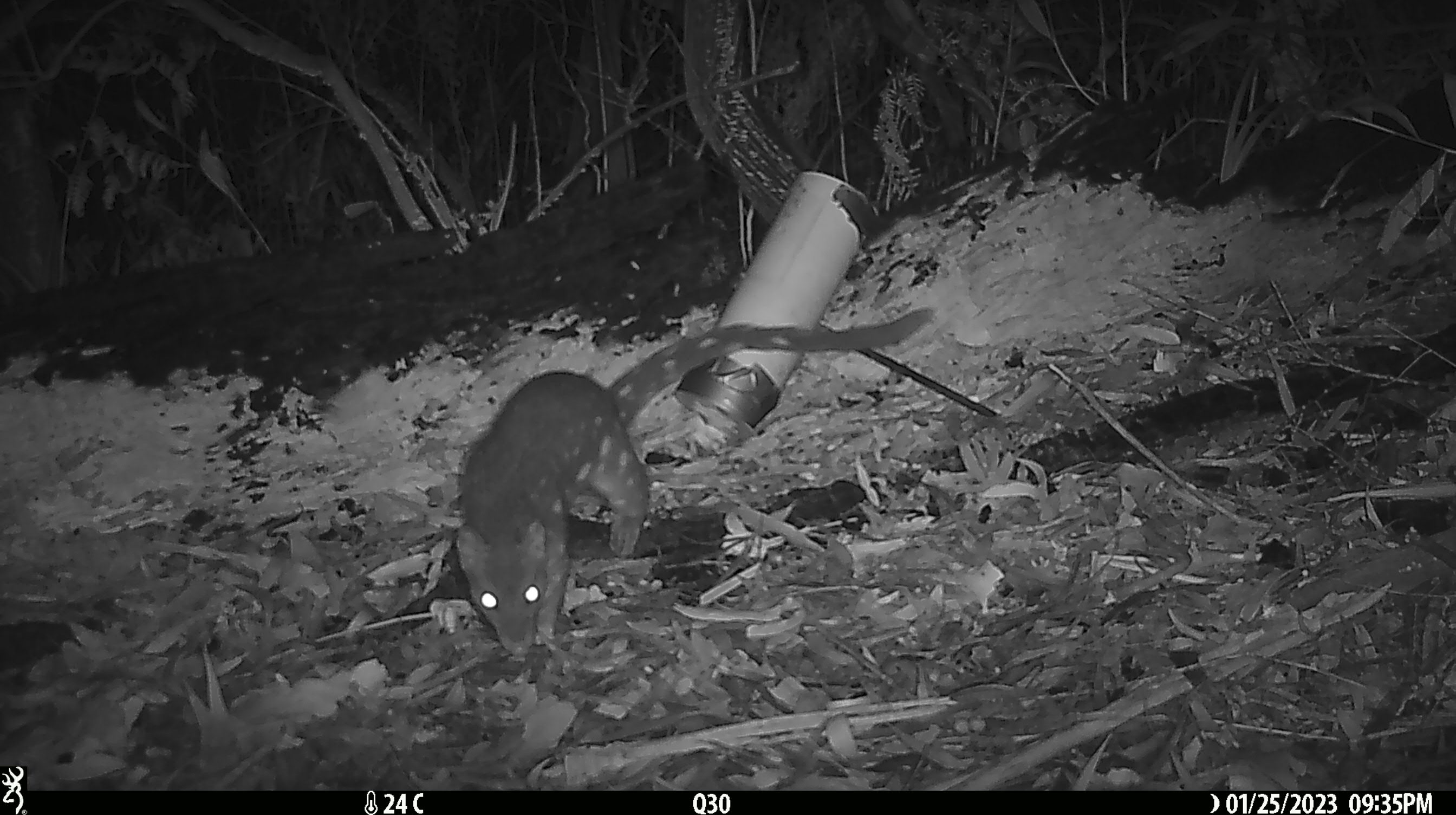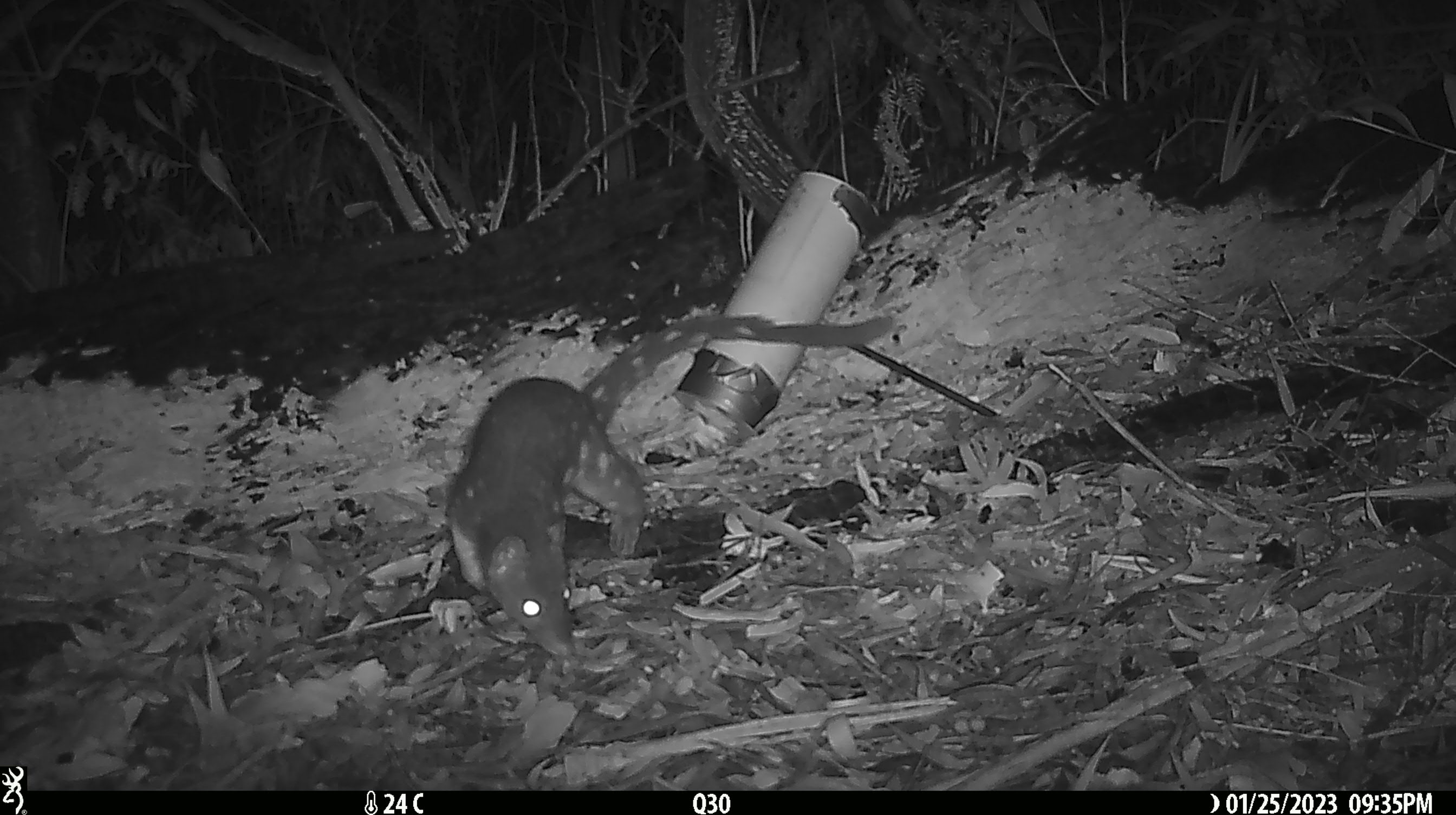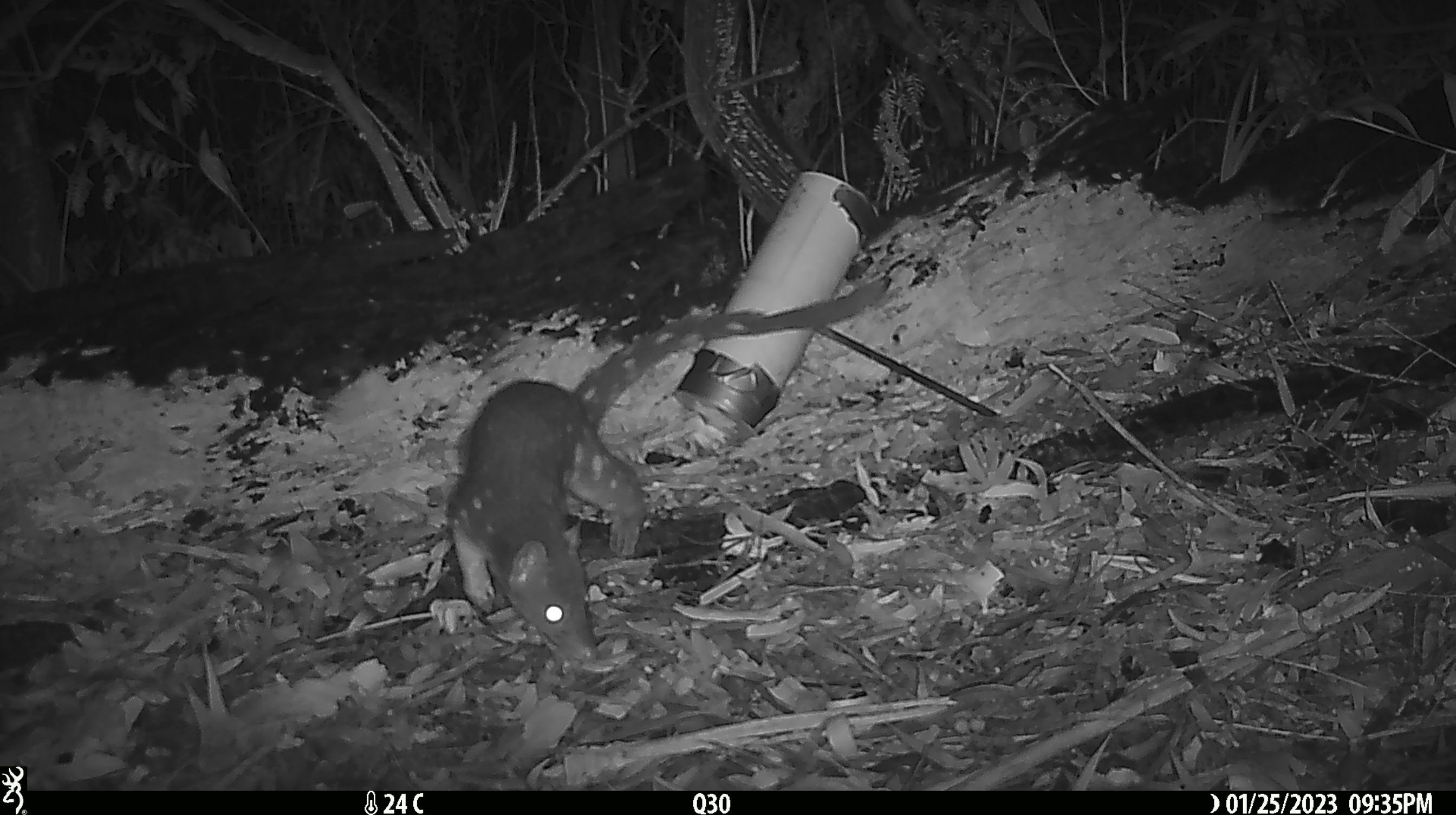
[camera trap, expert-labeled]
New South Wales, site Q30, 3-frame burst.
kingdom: Animalia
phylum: Chordata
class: Mammalia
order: Dasyuromorphia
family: Dasyuridae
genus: Dasyurus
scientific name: Dasyurus maculatus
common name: spotted-tailed quoll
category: quoll